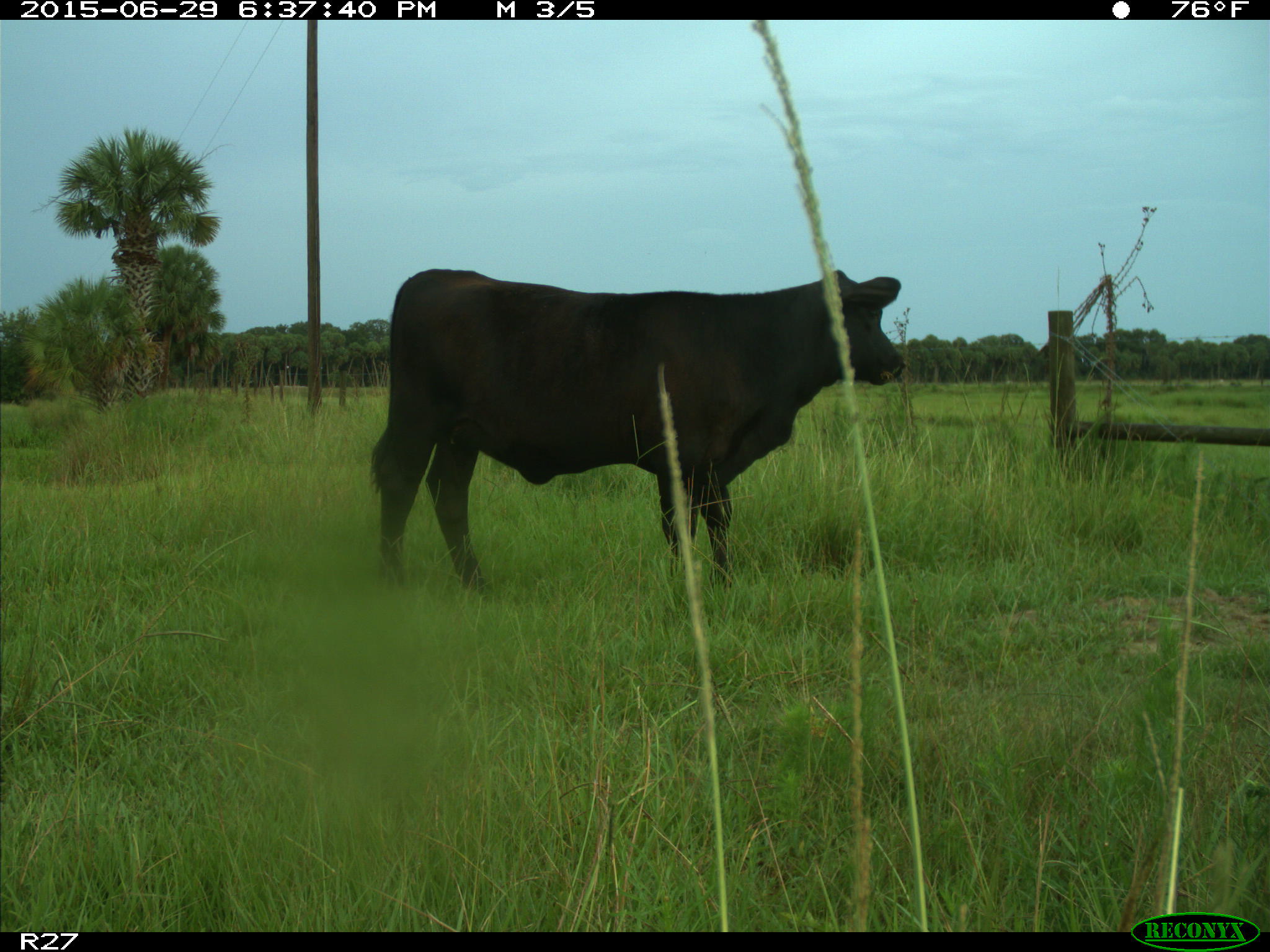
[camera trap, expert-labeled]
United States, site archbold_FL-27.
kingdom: Animalia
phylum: Chordata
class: Mammalia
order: Artiodactyla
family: Bovidae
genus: Bos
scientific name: Bos taurus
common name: domestic cow